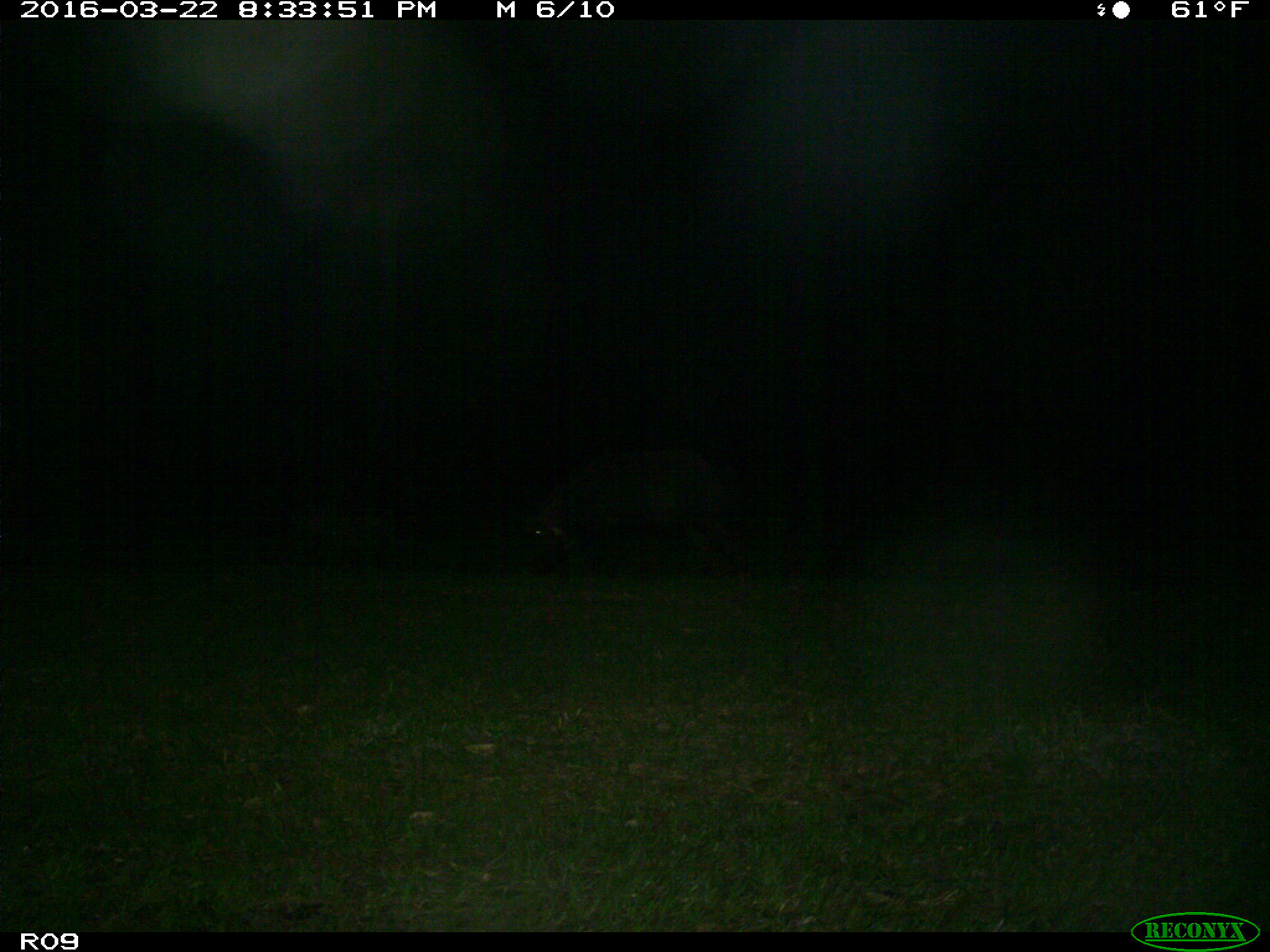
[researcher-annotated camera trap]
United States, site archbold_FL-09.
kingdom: Animalia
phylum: Chordata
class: Mammalia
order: Artiodactyla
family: Suidae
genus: Sus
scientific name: Sus scrofa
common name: wild boar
Sus scrofa (wild boar).